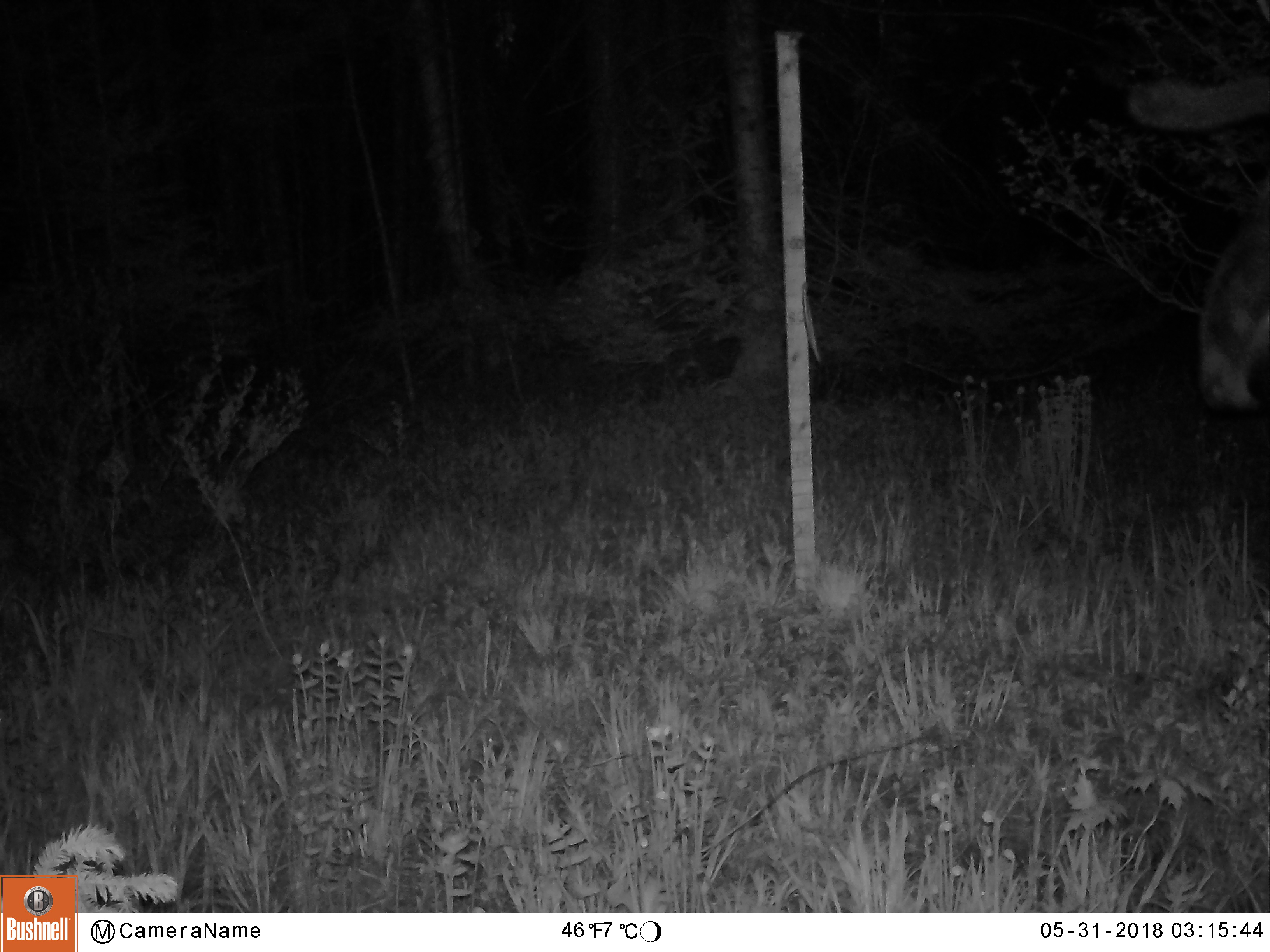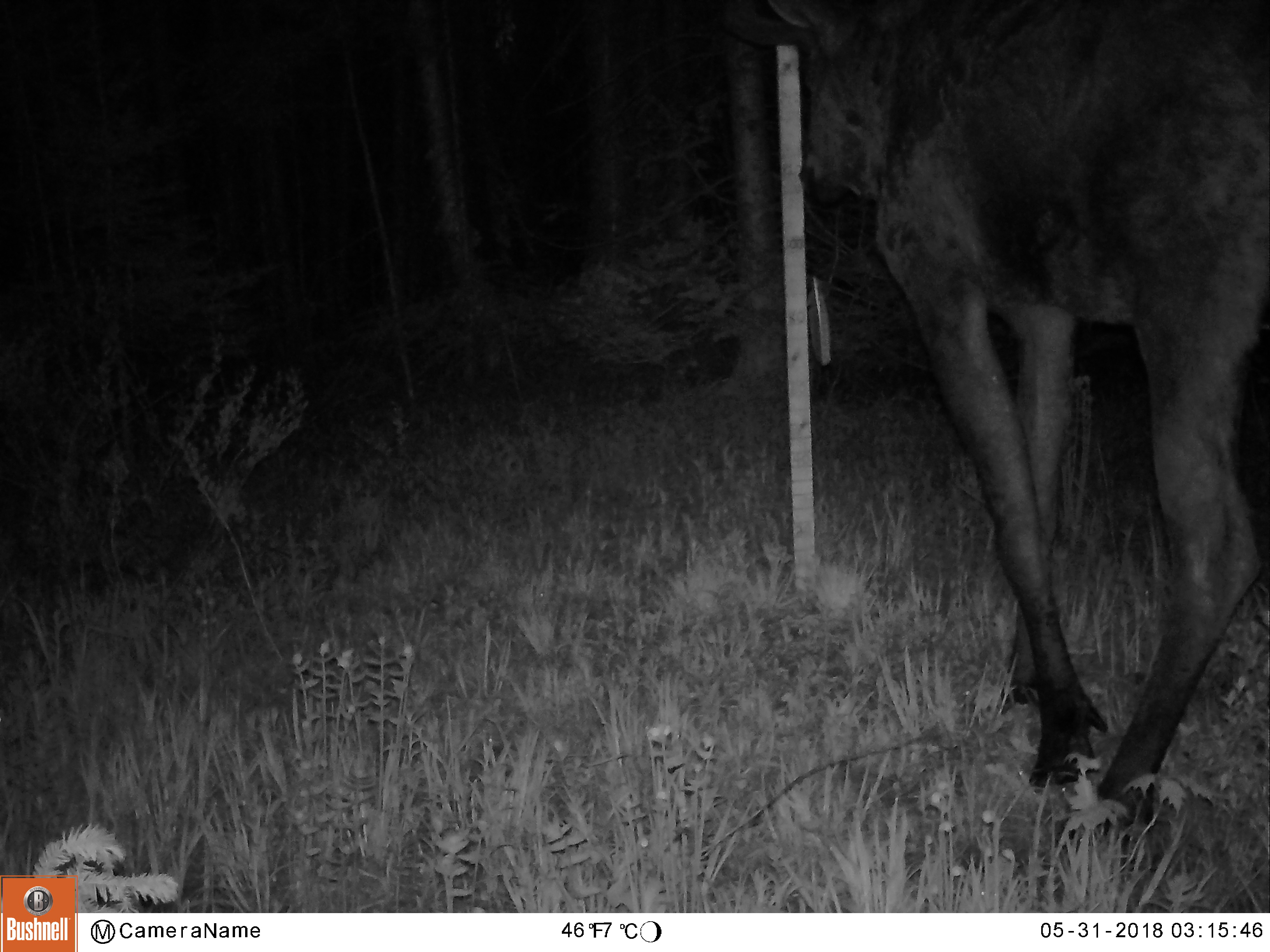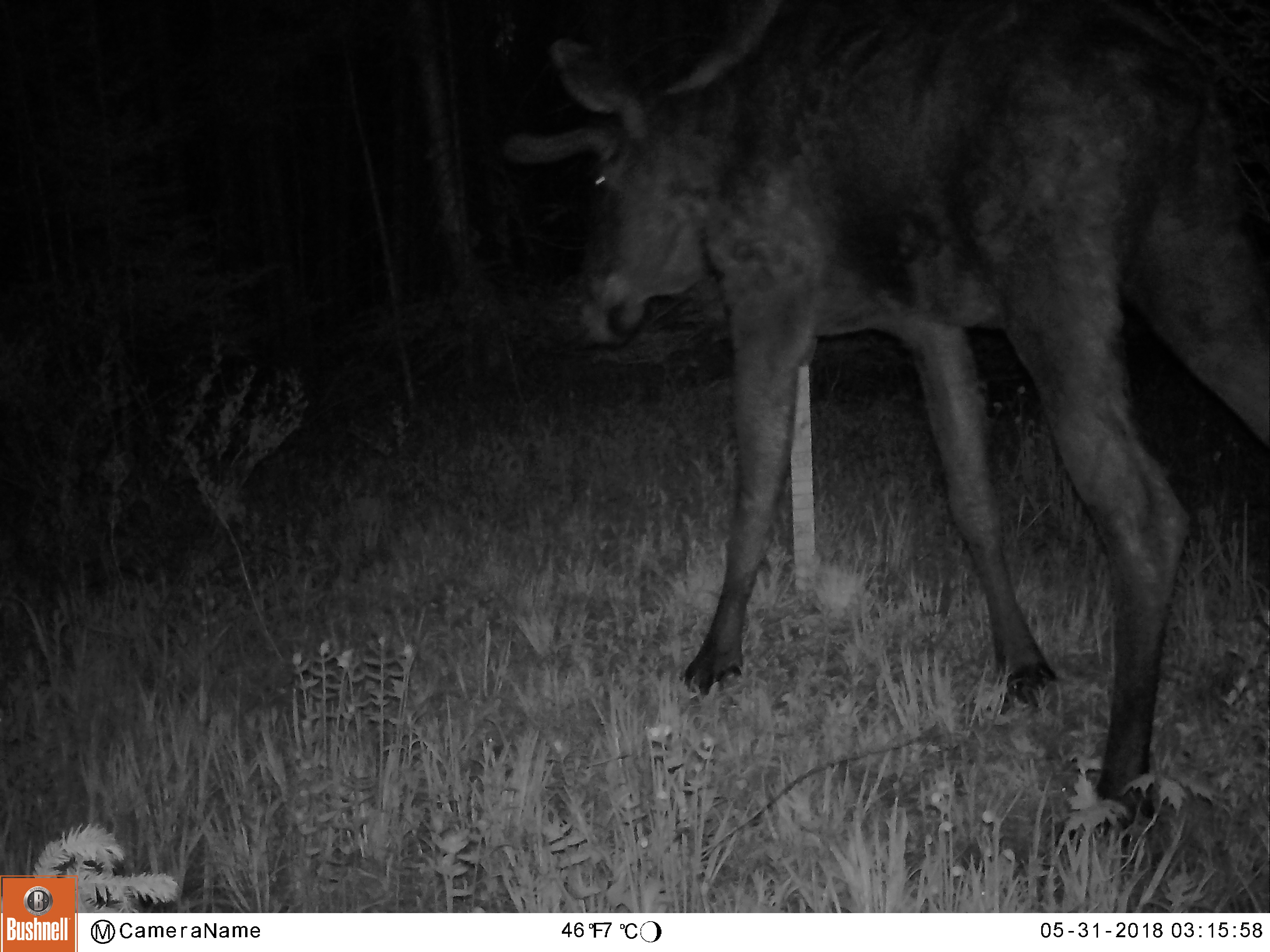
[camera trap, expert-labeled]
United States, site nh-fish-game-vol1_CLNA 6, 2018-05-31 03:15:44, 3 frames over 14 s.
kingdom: Animalia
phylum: Chordata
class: Mammalia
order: Artiodactyla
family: Cervidae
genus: Alces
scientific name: Alces alces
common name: moose